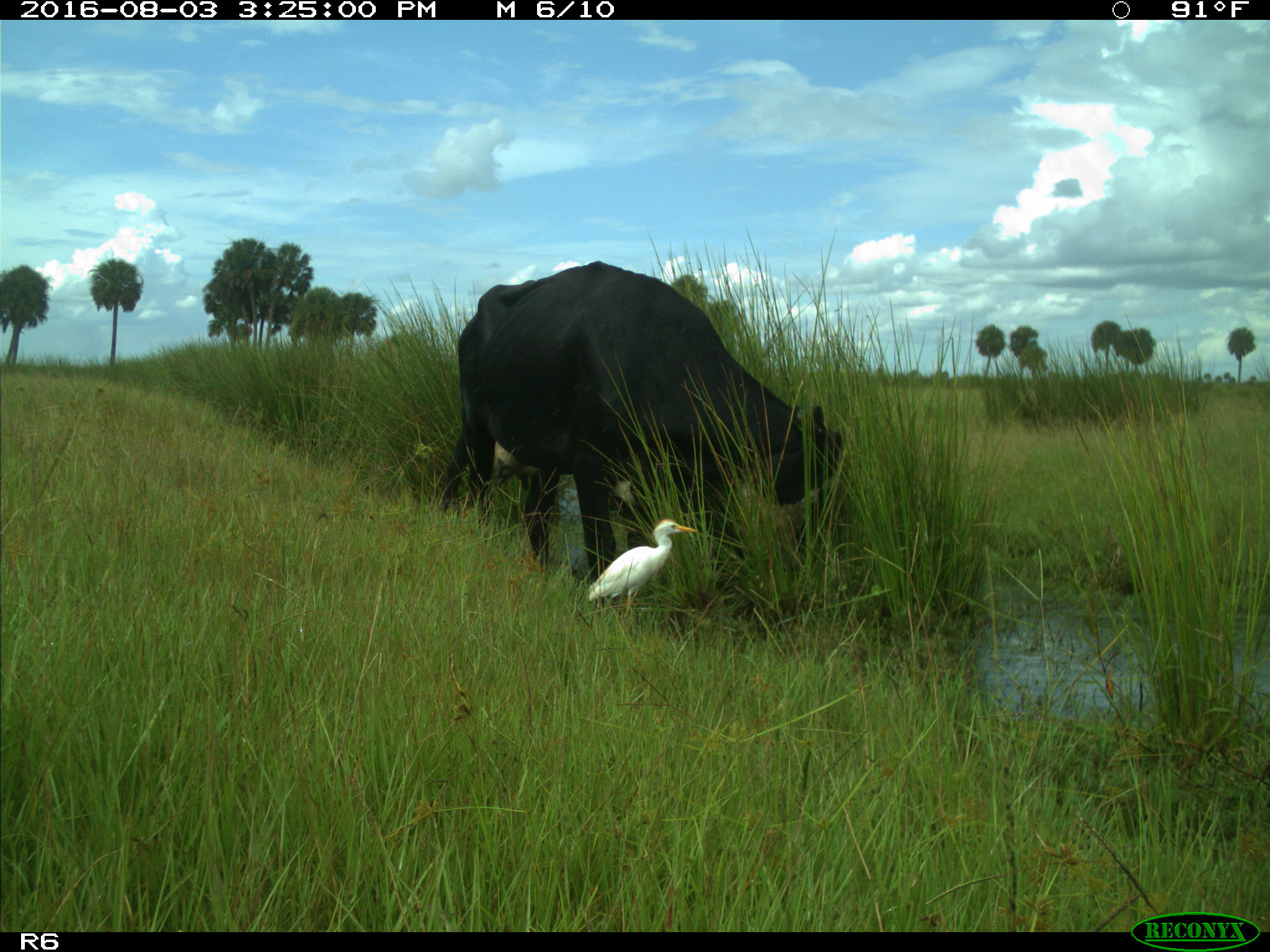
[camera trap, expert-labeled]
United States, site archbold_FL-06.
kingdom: Animalia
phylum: Chordata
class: Mammalia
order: Artiodactyla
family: Bovidae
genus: Bos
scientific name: Bos taurus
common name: domestic cow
Bos taurus (domestic cow).